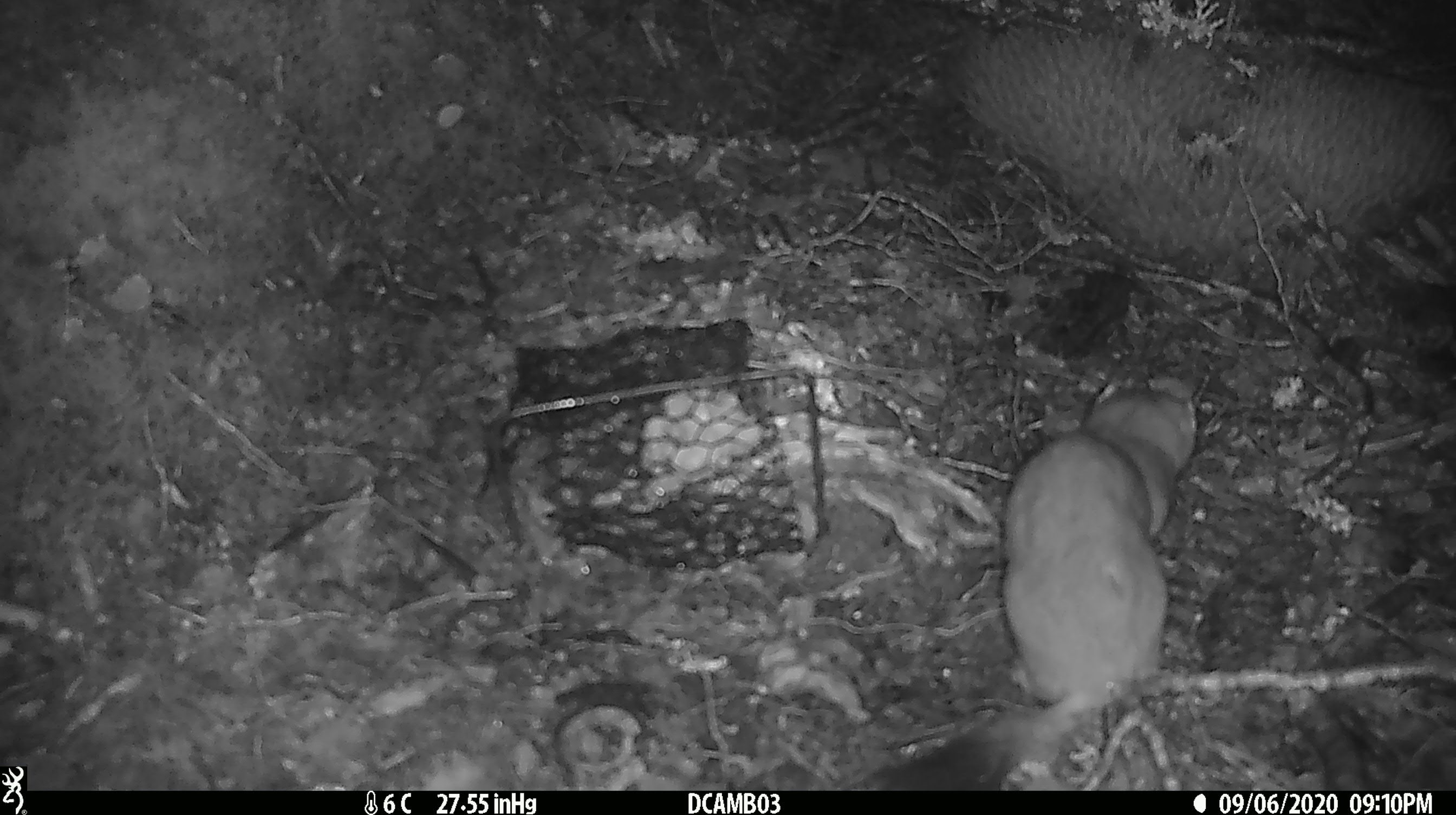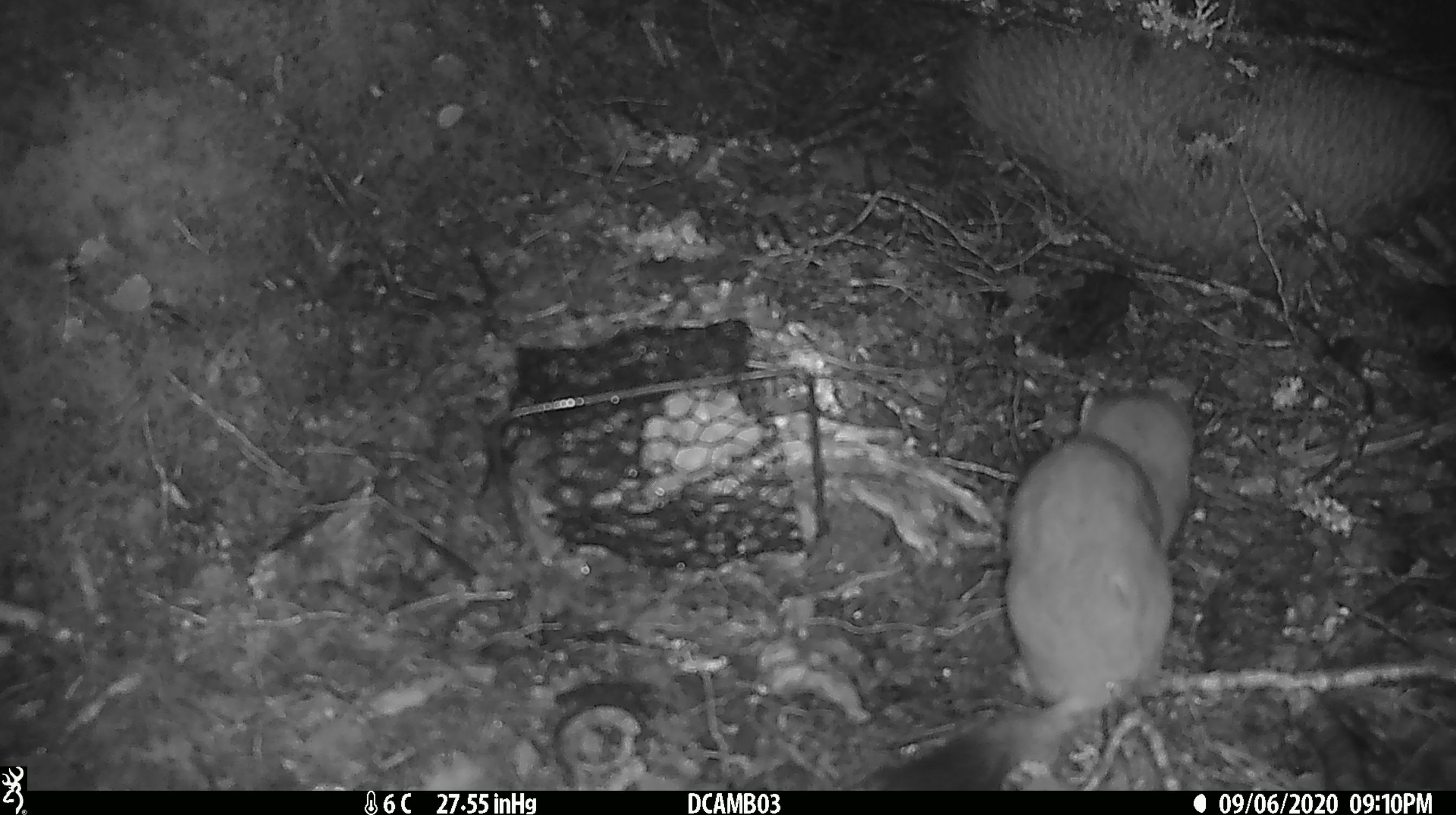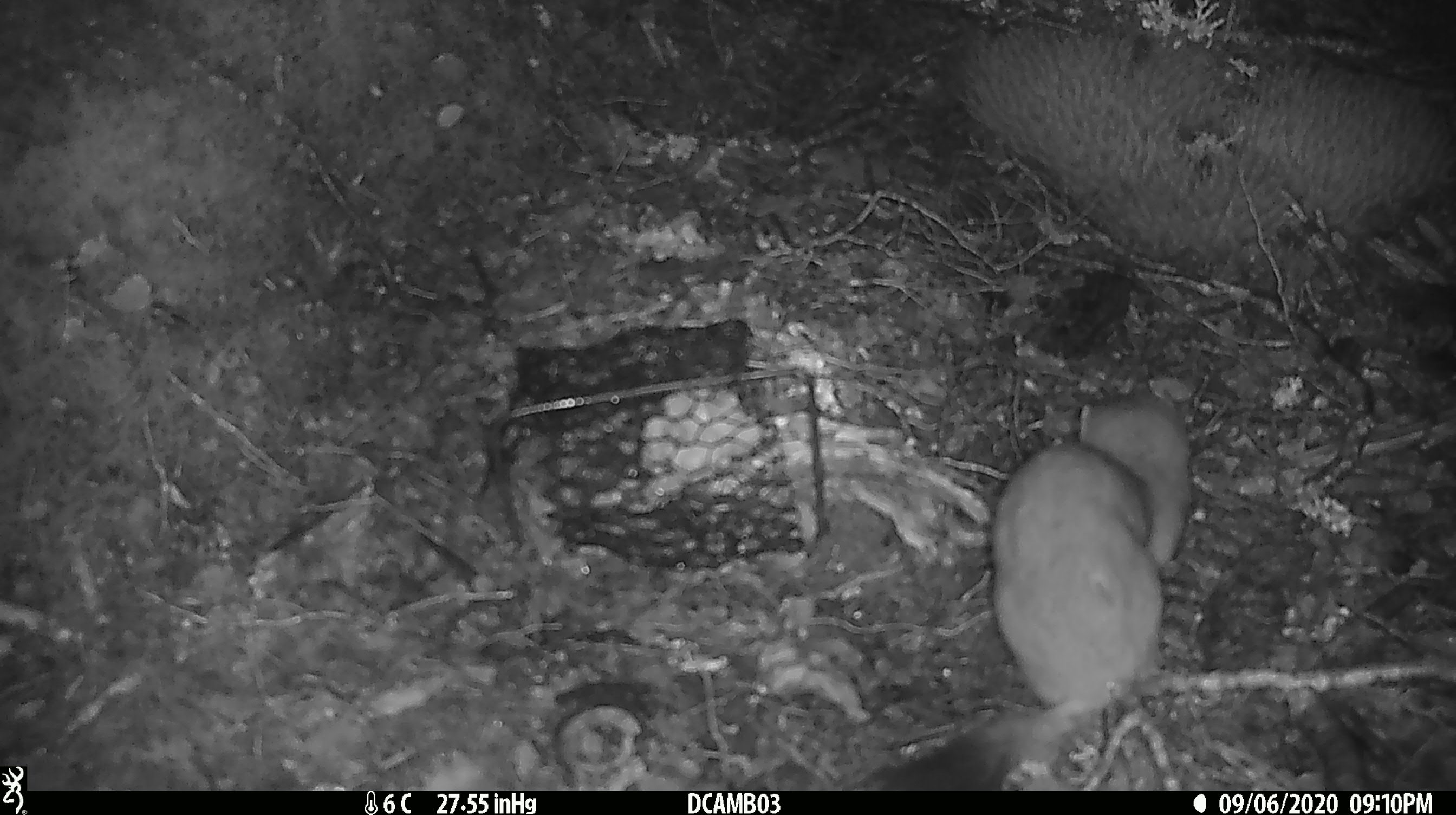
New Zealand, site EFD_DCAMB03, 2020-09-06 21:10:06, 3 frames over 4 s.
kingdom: Animalia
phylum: Chordata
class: Mammalia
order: Carnivora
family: Mustelidae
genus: Mustela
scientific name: Mustela erminea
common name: stoat